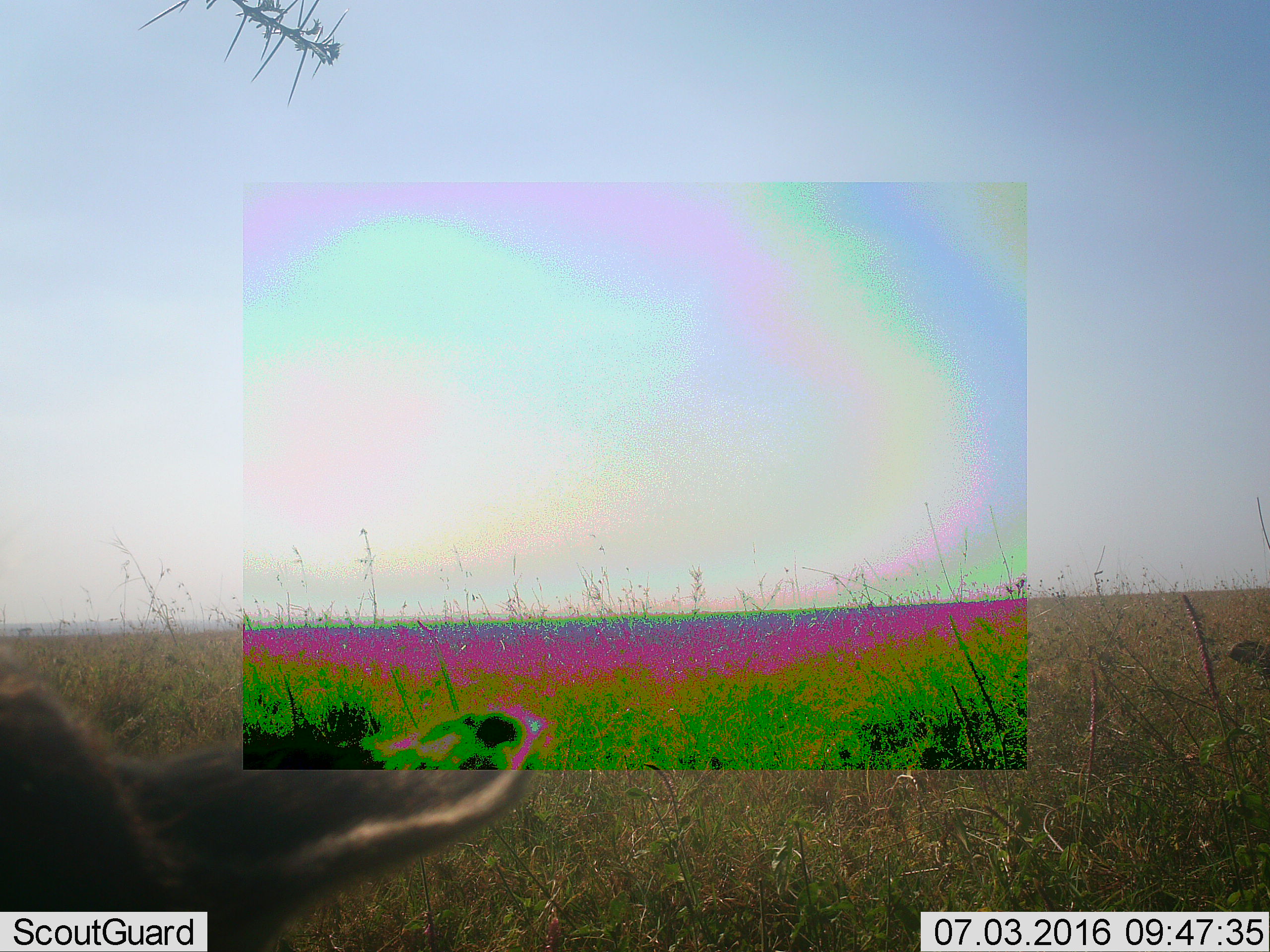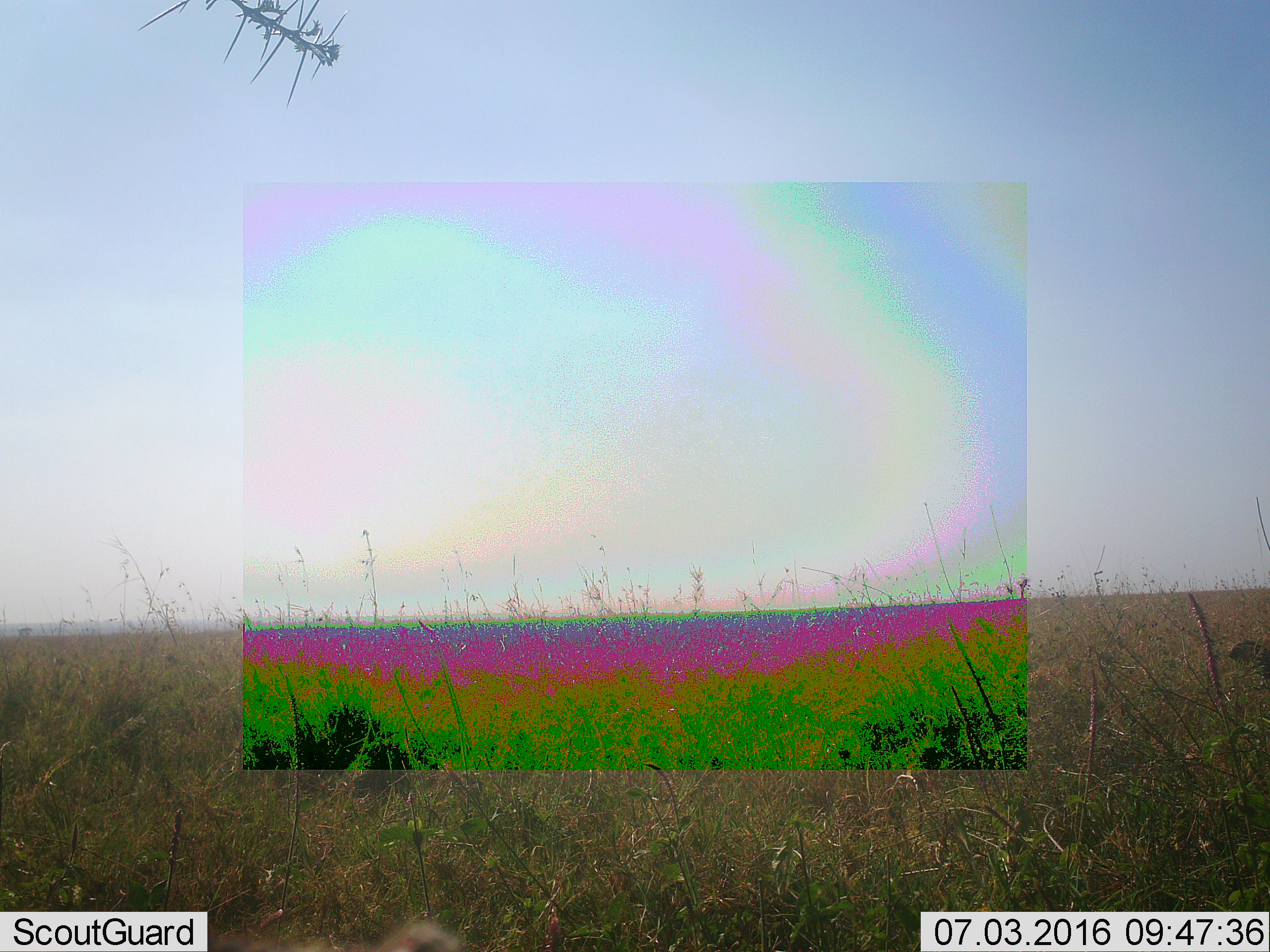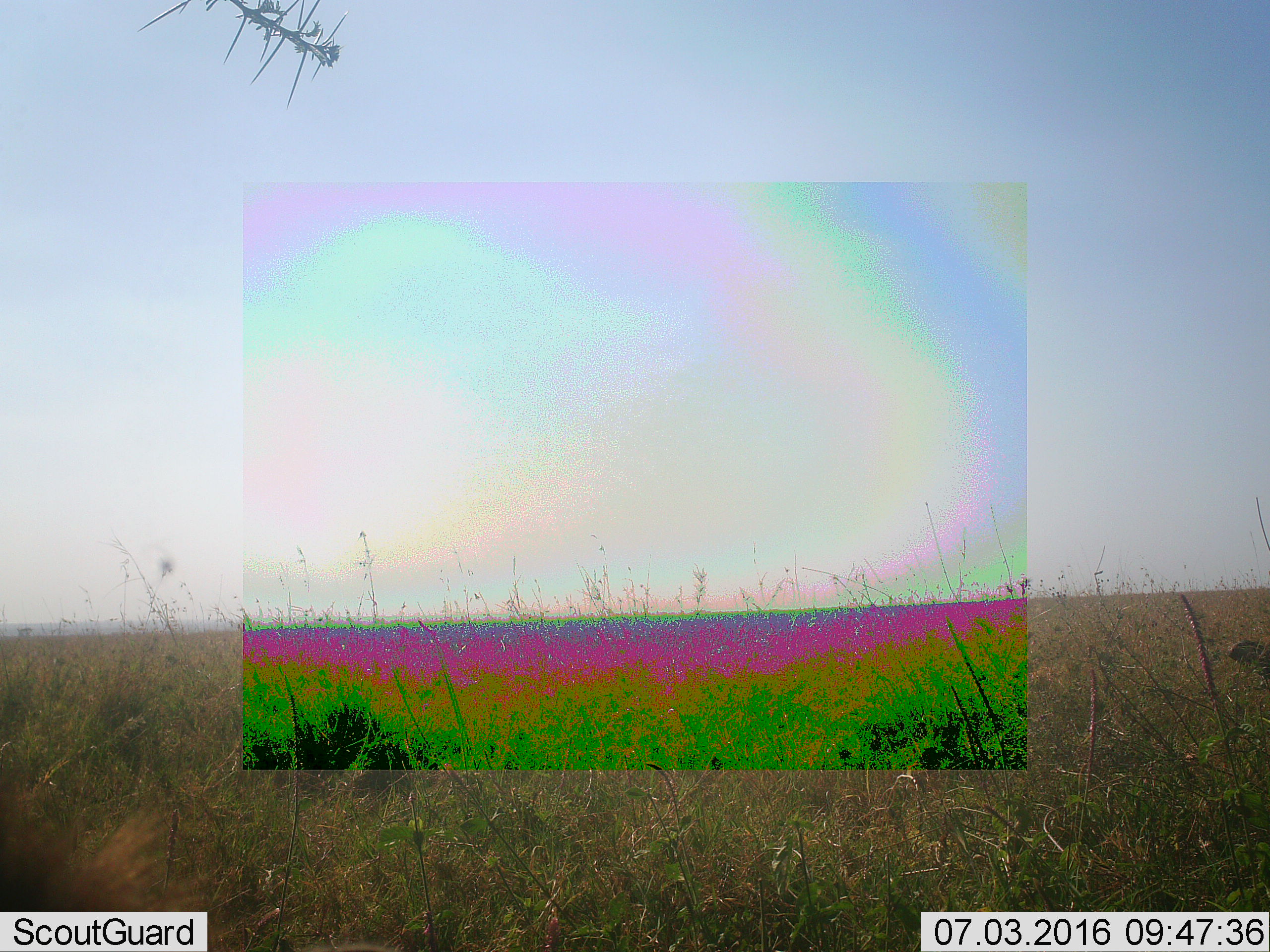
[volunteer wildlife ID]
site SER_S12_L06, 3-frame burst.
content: unidentified animal